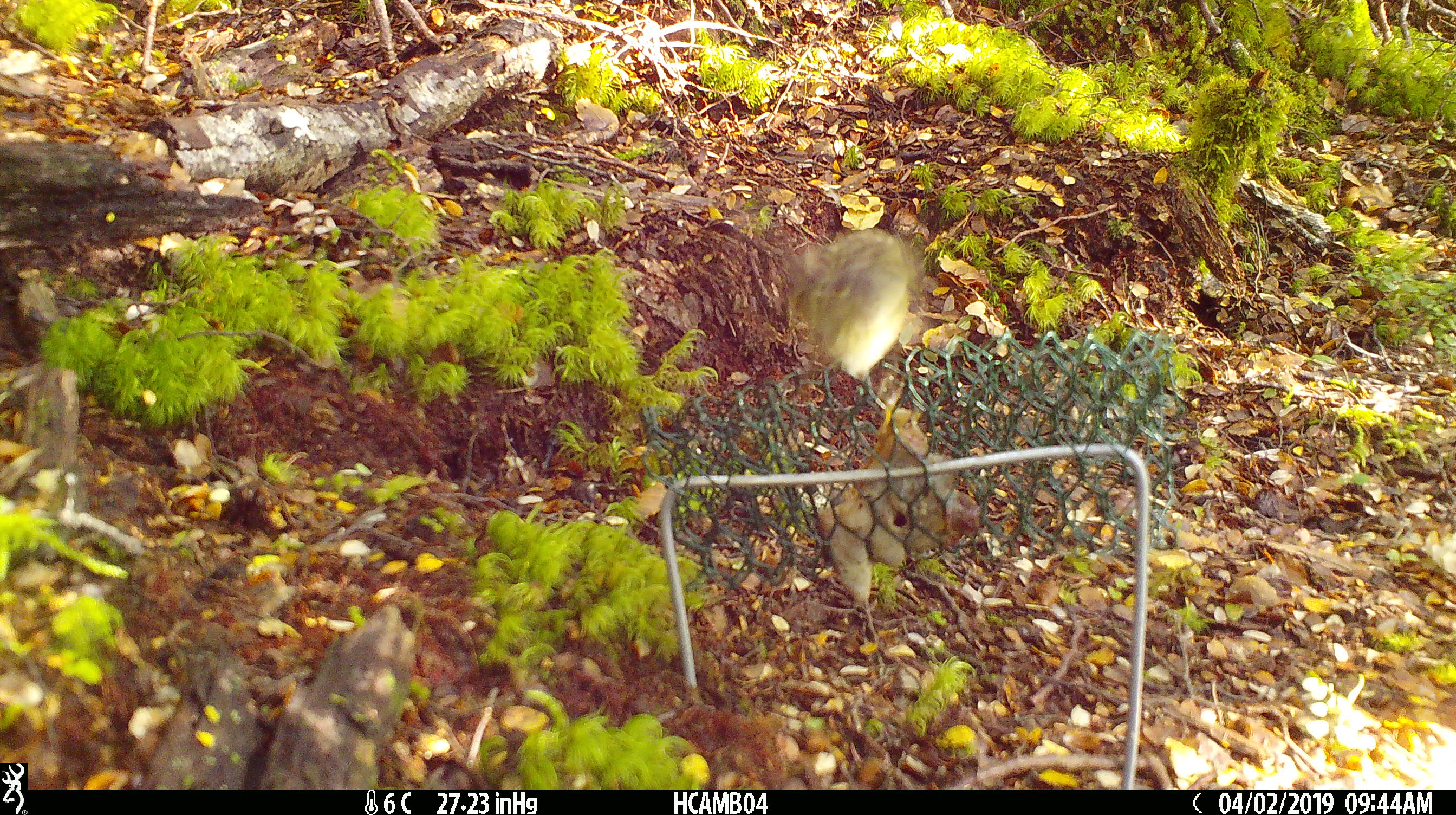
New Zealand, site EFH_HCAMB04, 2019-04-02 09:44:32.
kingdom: Animalia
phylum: Chordata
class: Aves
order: Passeriformes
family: Acanthisittidae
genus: Acanthisitta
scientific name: Acanthisitta chloris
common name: rifleman